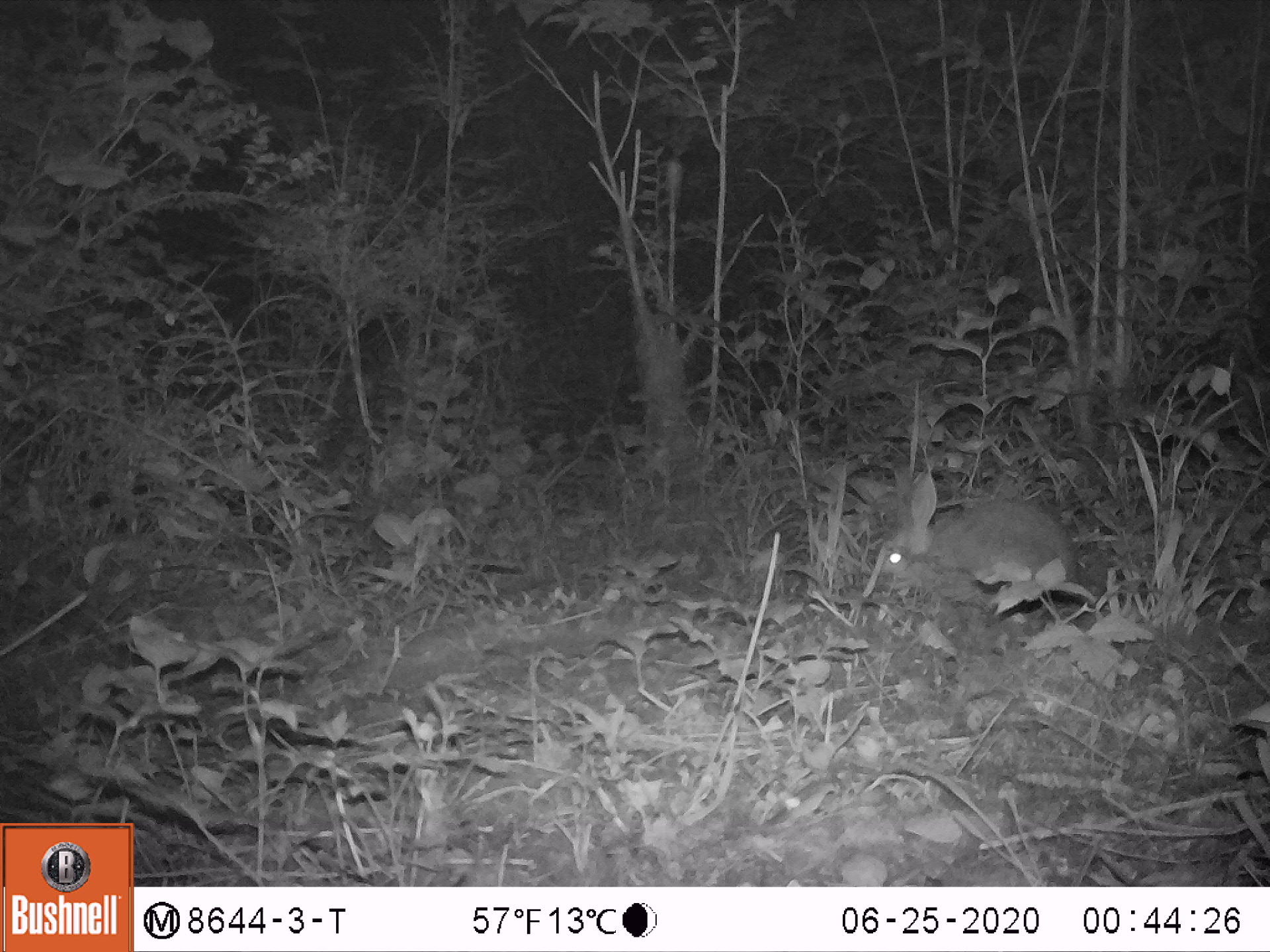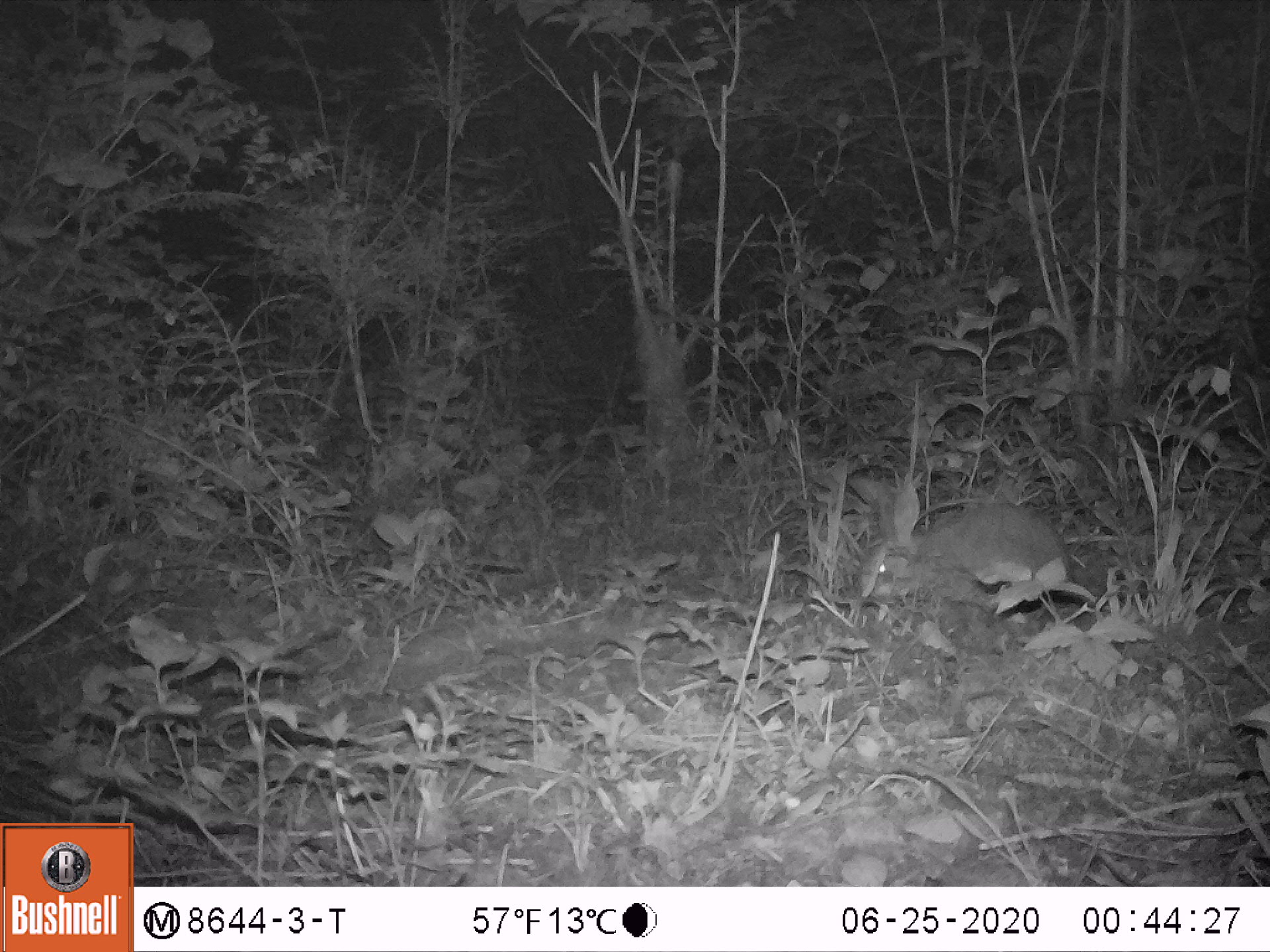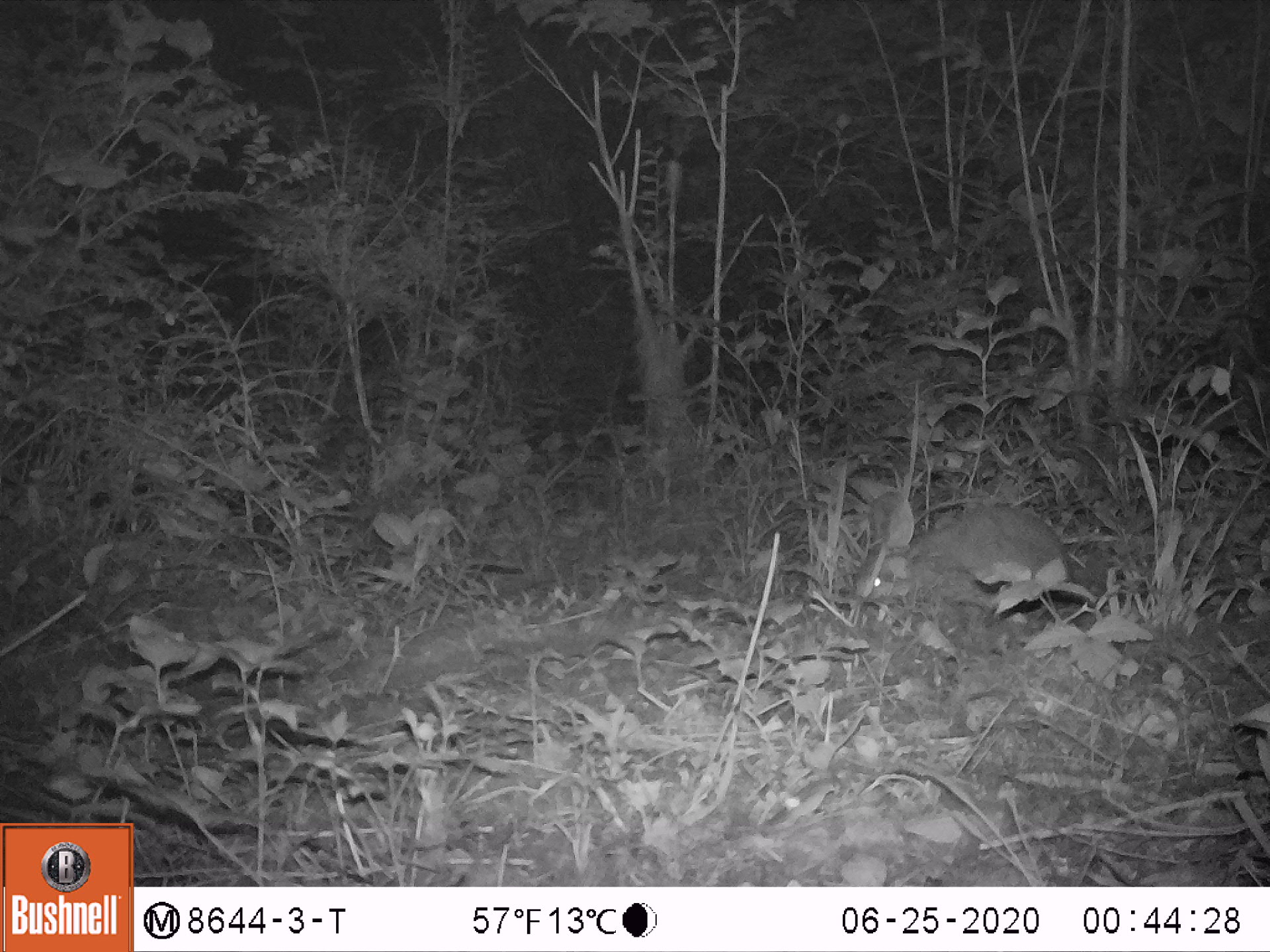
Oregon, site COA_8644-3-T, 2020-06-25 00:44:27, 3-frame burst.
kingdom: Animalia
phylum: Chordata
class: Mammalia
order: Lagomorpha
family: Leporidae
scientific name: Leporidae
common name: hares and rabbits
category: leporidae family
Leporidae family (hares and rabbits) (Leporidae).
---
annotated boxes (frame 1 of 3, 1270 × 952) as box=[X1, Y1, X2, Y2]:
leporidae family: box=[873, 461, 1082, 617]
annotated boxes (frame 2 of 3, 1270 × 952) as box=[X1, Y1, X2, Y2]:
leporidae family: box=[843, 472, 1074, 628]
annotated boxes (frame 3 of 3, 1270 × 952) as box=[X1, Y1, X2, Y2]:
leporidae family: box=[849, 495, 1074, 642]